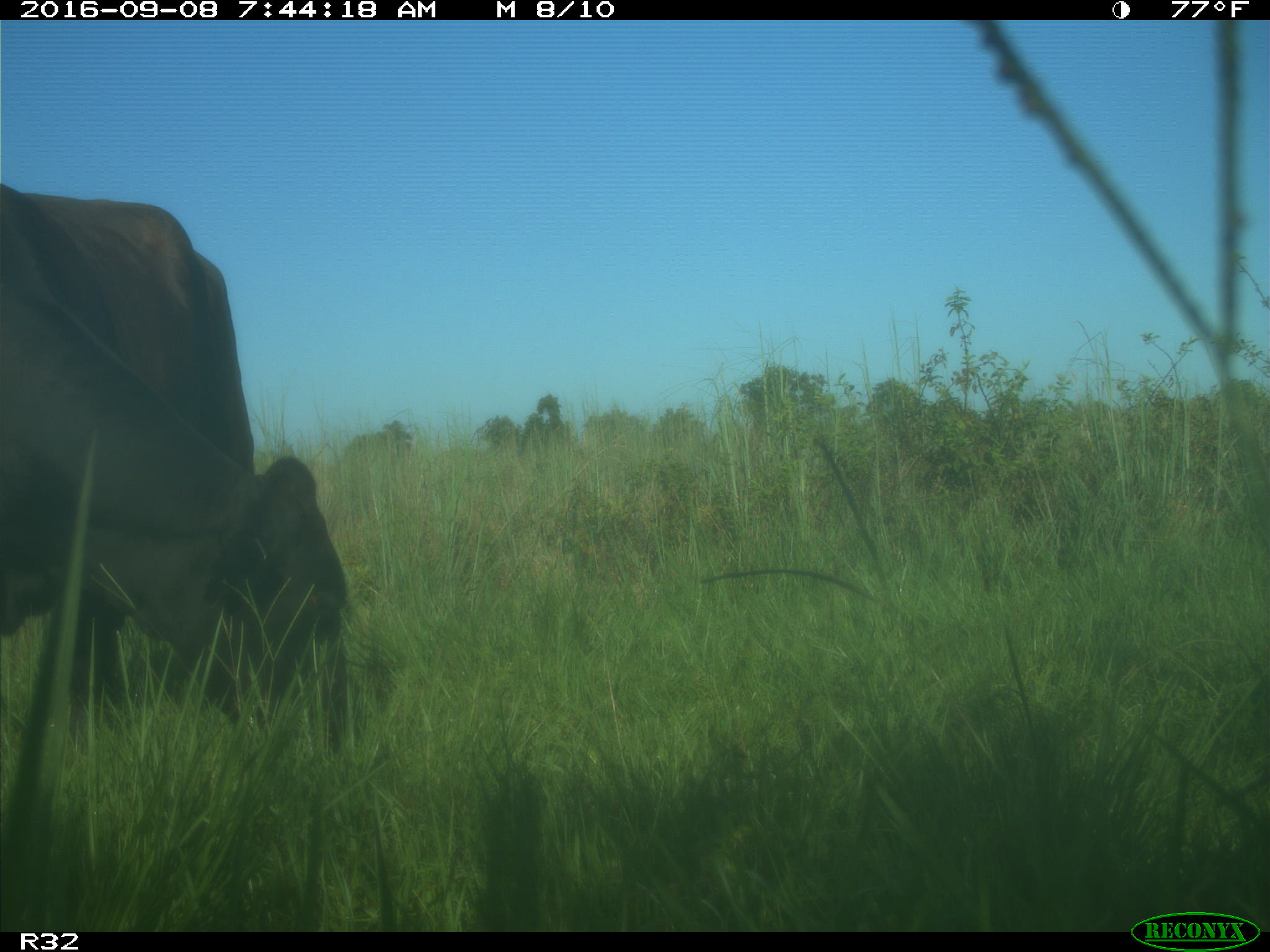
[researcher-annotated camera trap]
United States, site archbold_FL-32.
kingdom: Animalia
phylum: Chordata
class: Mammalia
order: Artiodactyla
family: Bovidae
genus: Bos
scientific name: Bos taurus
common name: domestic cow